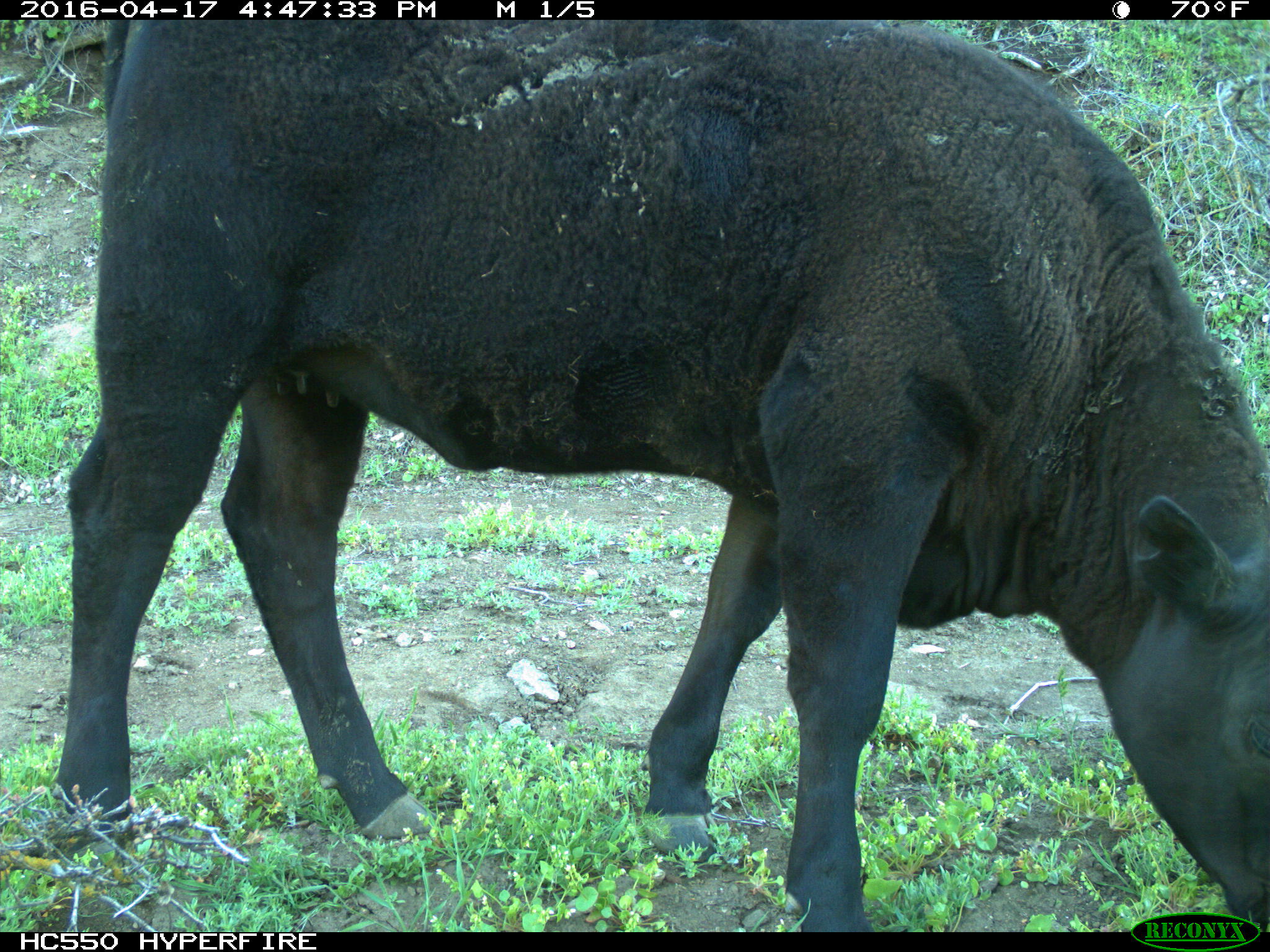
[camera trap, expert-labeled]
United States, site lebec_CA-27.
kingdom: Animalia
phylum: Chordata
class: Mammalia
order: Artiodactyla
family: Bovidae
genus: Bos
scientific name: Bos taurus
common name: domestic cow